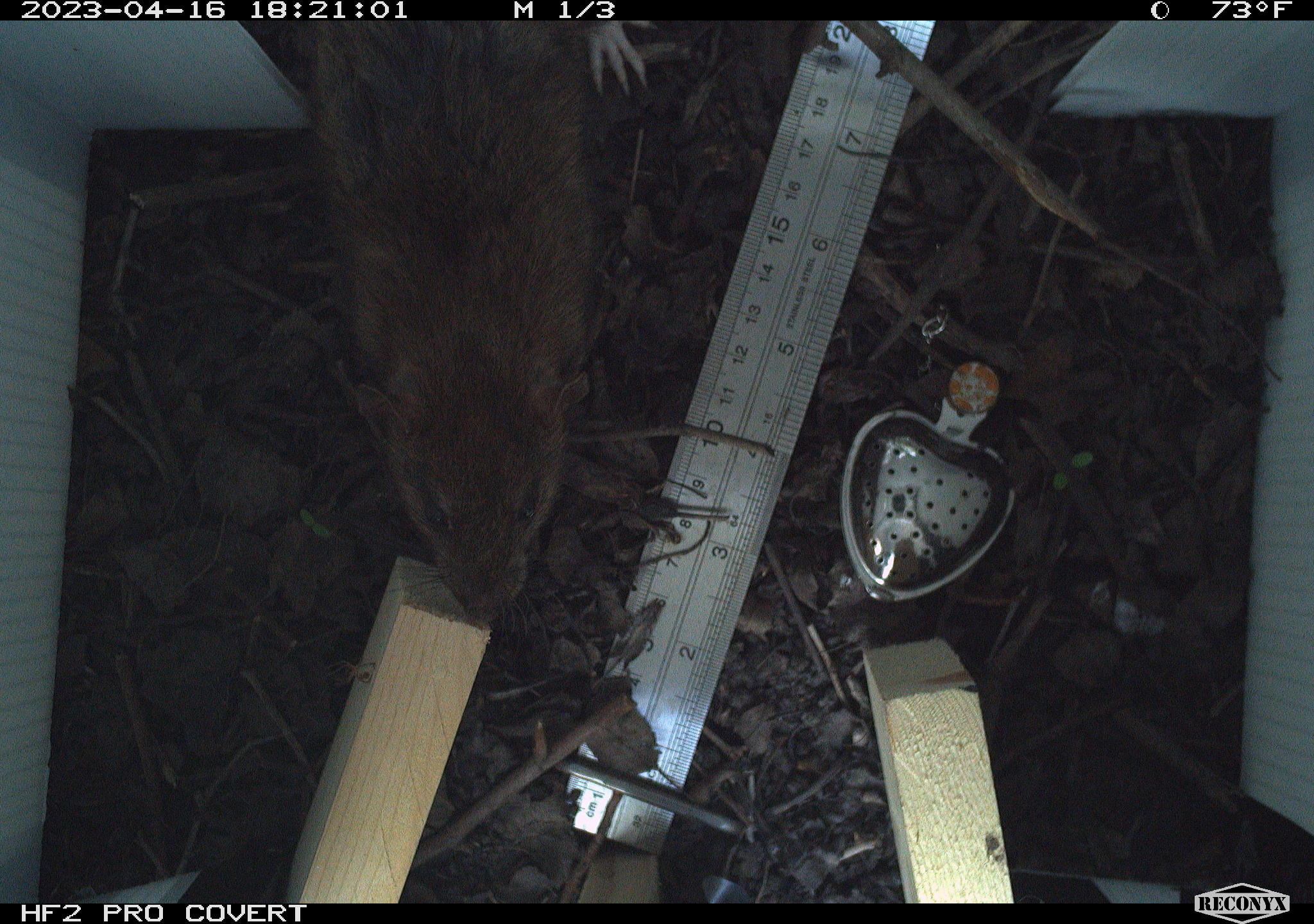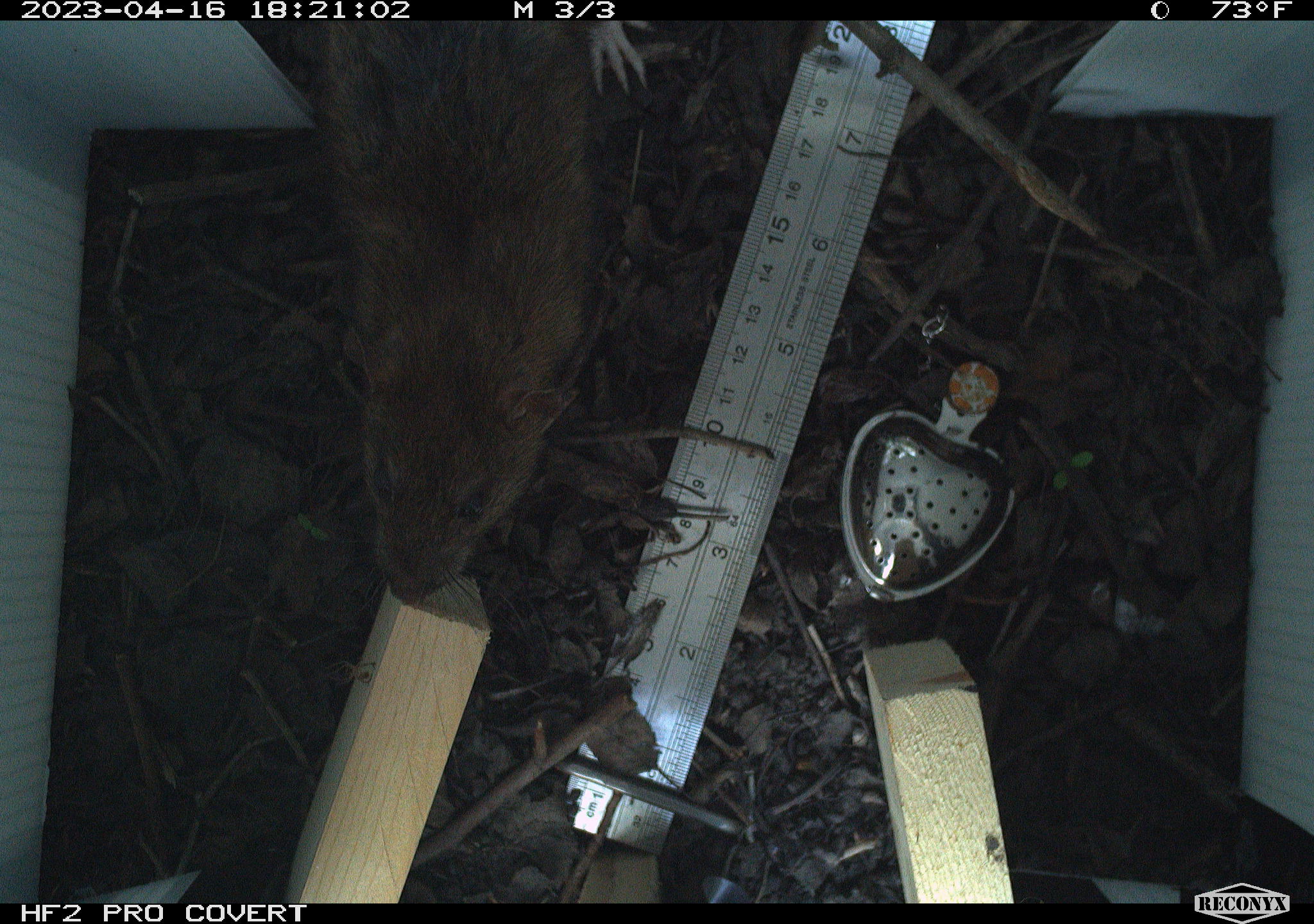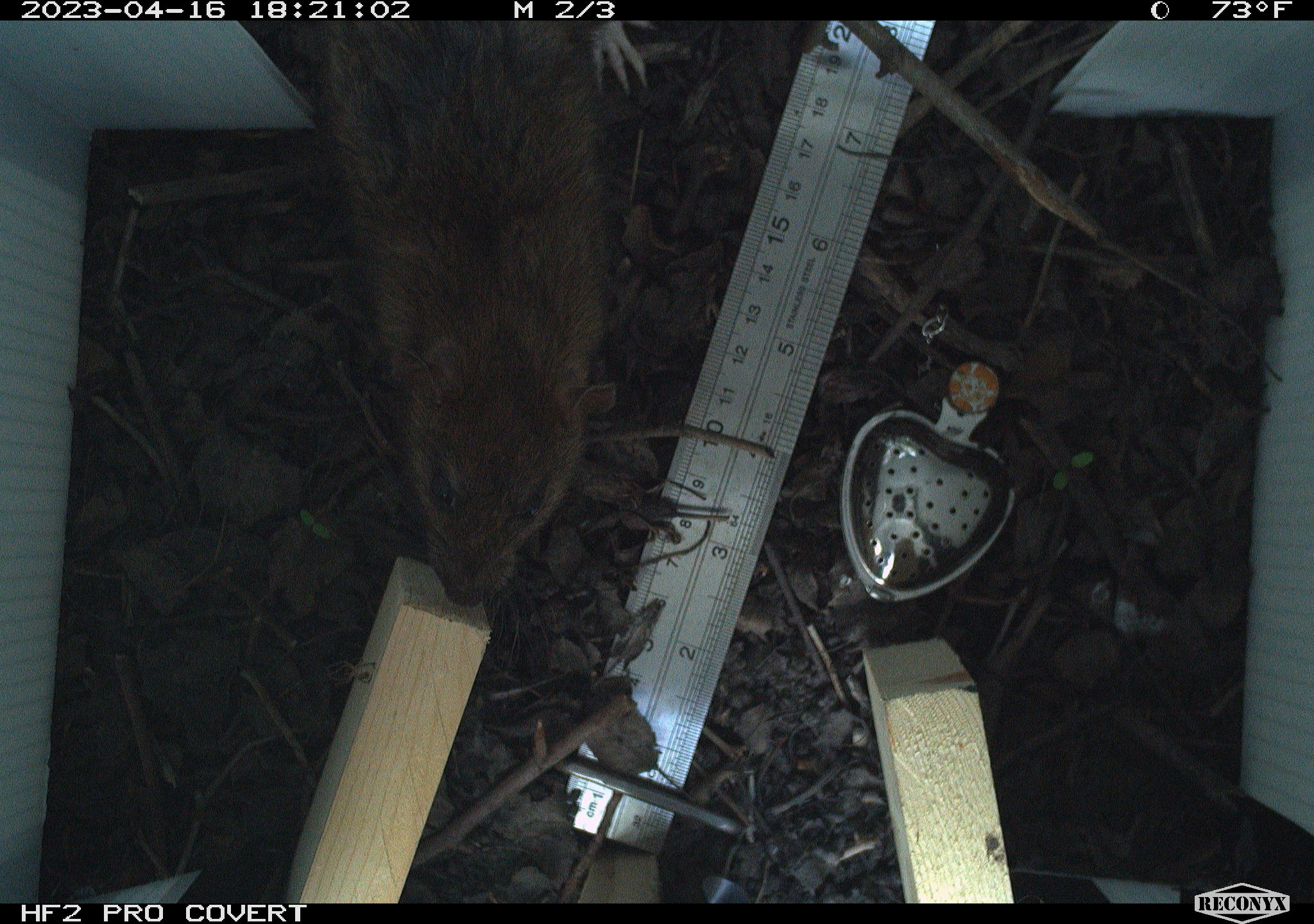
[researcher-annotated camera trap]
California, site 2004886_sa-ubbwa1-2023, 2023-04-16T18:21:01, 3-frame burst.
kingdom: Animalia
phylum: Chordata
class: Mammalia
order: Rodentia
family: Muridae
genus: Rattus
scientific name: Rattus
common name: rat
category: rattus species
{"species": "rattus species (rat) (Rattus)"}